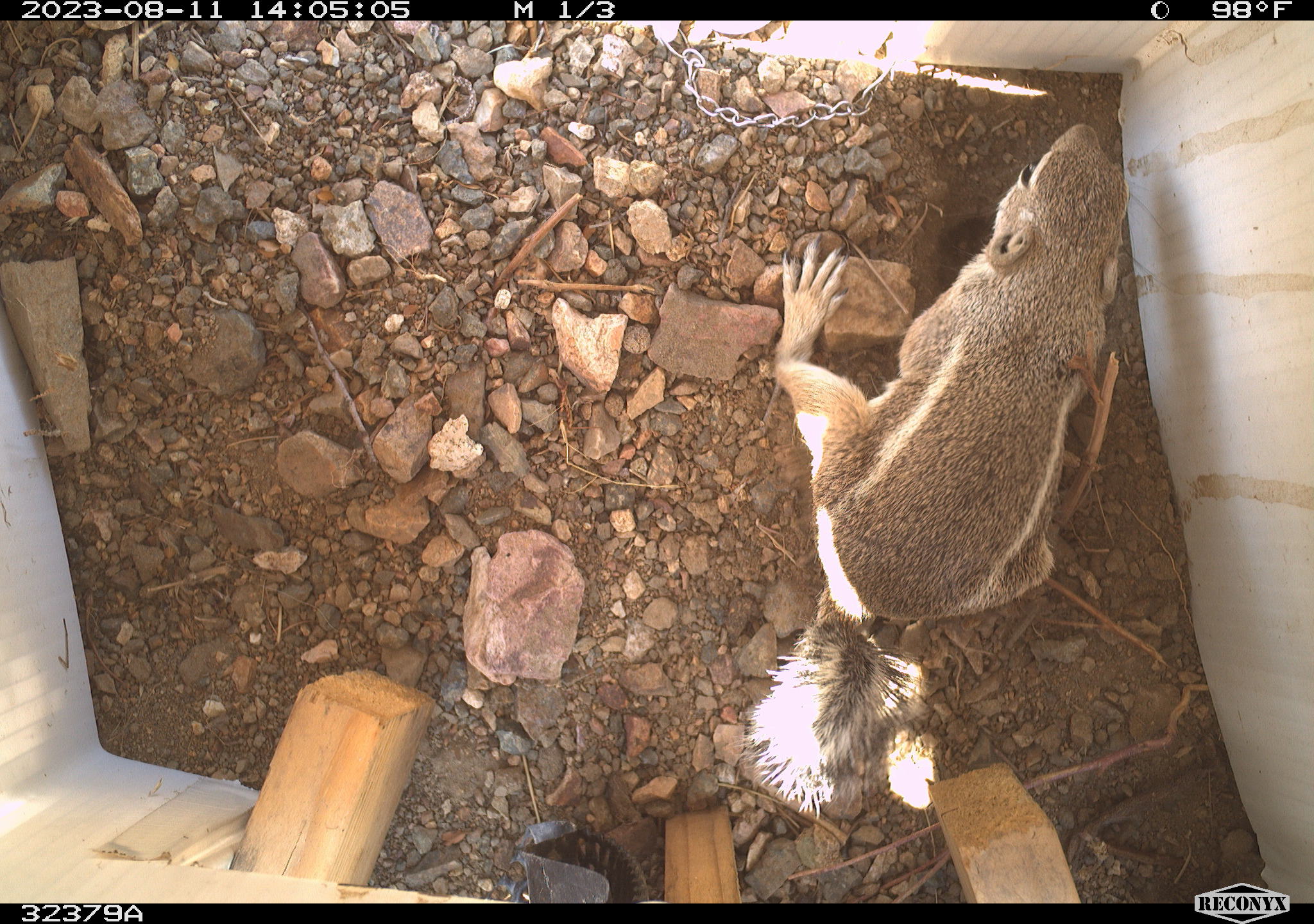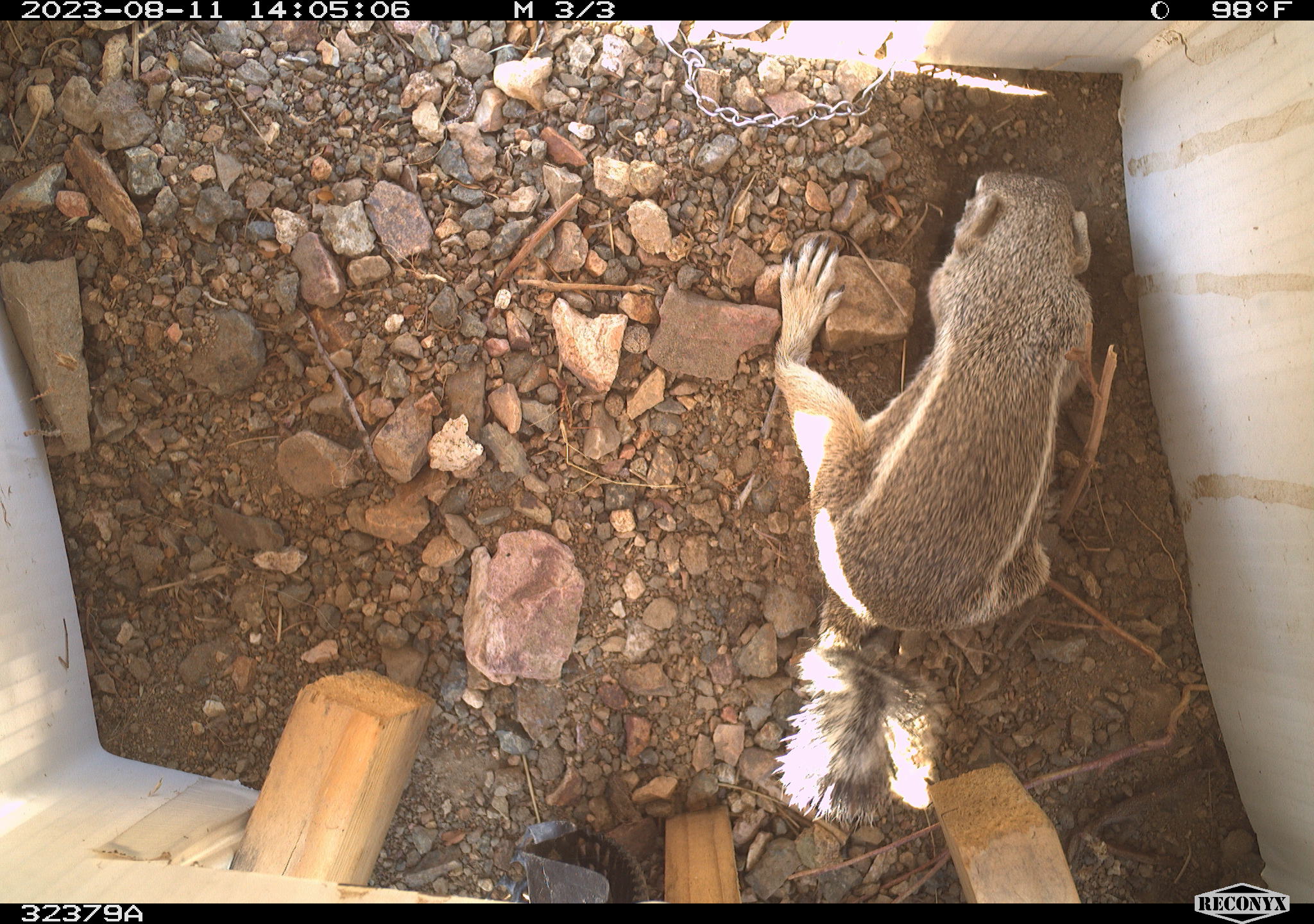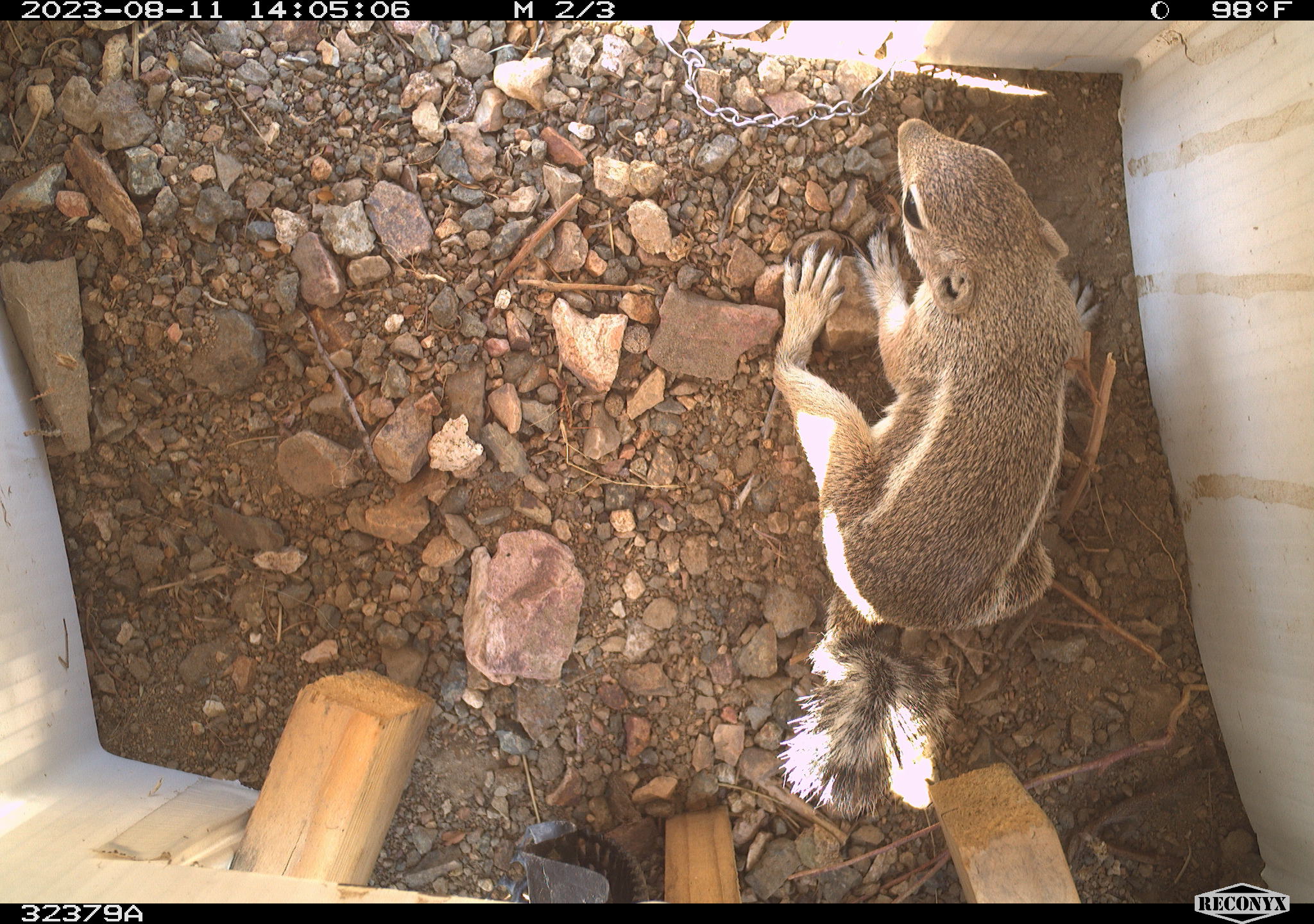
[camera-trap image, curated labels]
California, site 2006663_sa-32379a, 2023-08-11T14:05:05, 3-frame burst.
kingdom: Animalia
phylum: Chordata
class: Mammalia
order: Rodentia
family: Sciuridae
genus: Ammospermophilus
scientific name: Ammospermophilus leucurus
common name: white-tailed antelope squirrel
White-tailed antelope squirrel (Ammospermophilus leucurus).